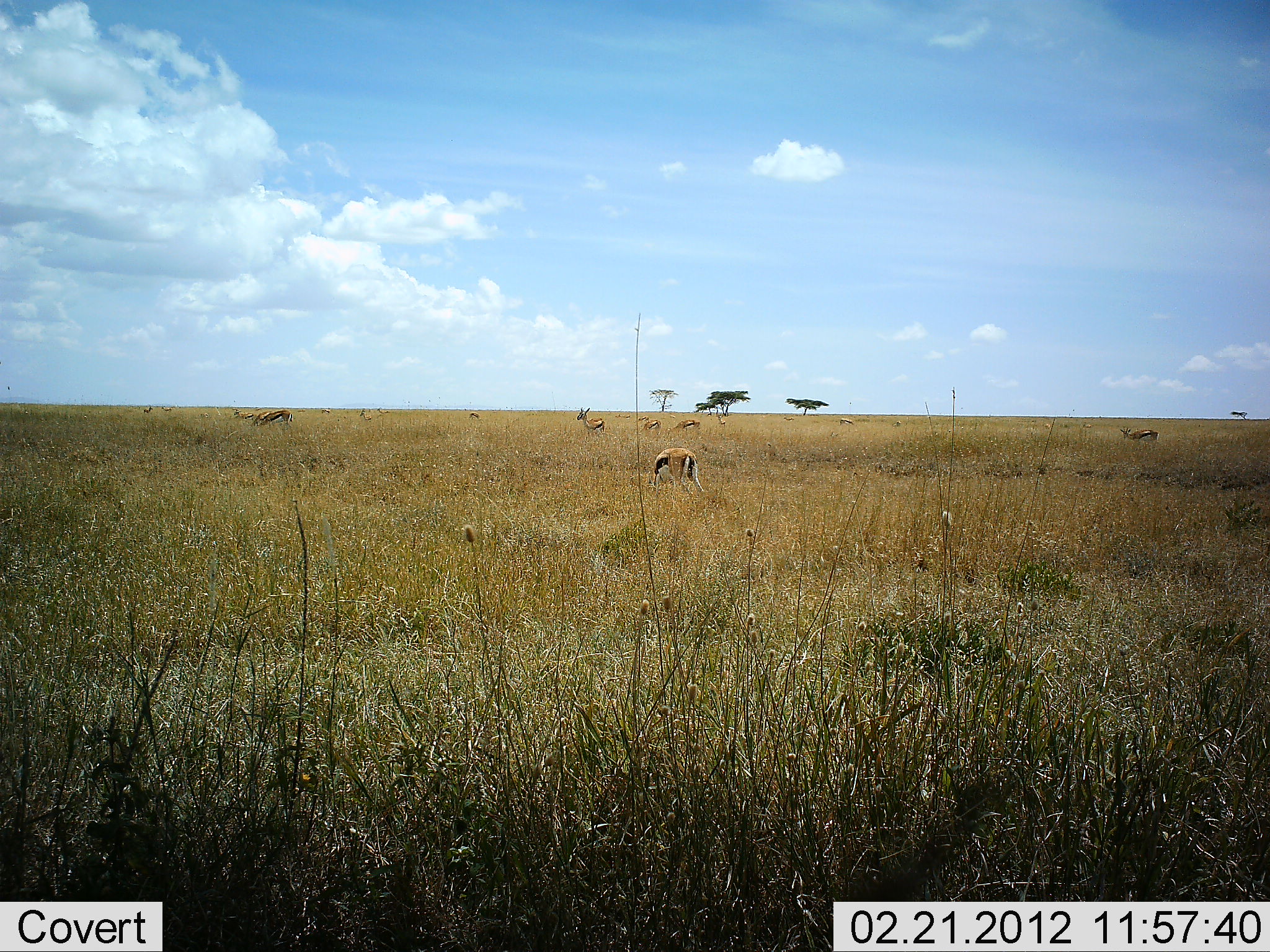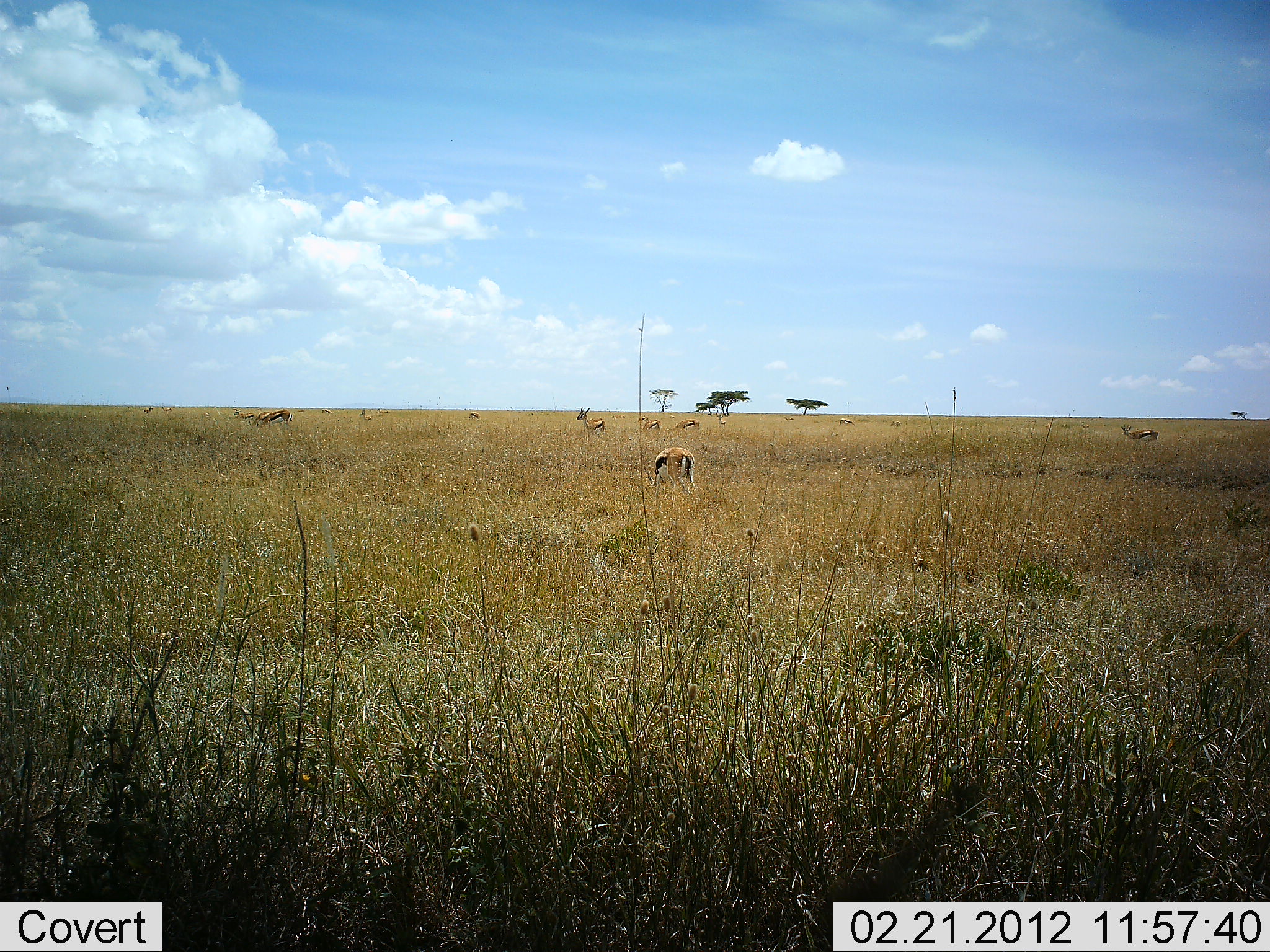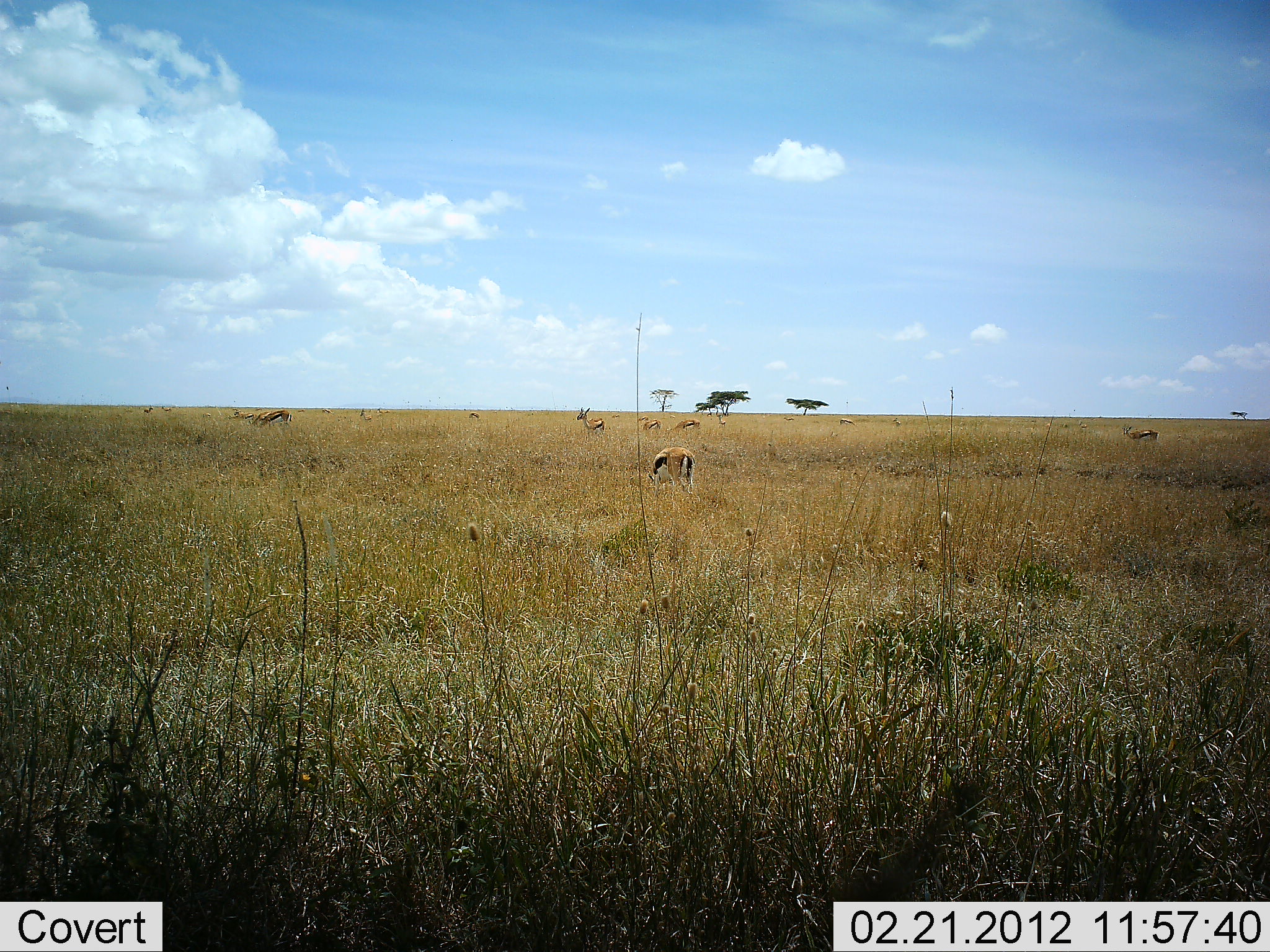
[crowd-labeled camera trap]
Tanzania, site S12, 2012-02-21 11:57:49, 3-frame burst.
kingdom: Animalia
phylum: Chordata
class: Mammalia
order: Artiodactyla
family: Bovidae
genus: Eudorcas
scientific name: Eudorcas thomsonii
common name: thomson's gazelle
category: gazellethomsons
Gazellethomsons (thomson's gazelle) (Eudorcas thomsonii), count 10. Behavior (volunteer vote fractions): standing 81%, resting 0%, moving 0%, interacting 0%. Young present (vote fraction): 0%. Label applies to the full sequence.